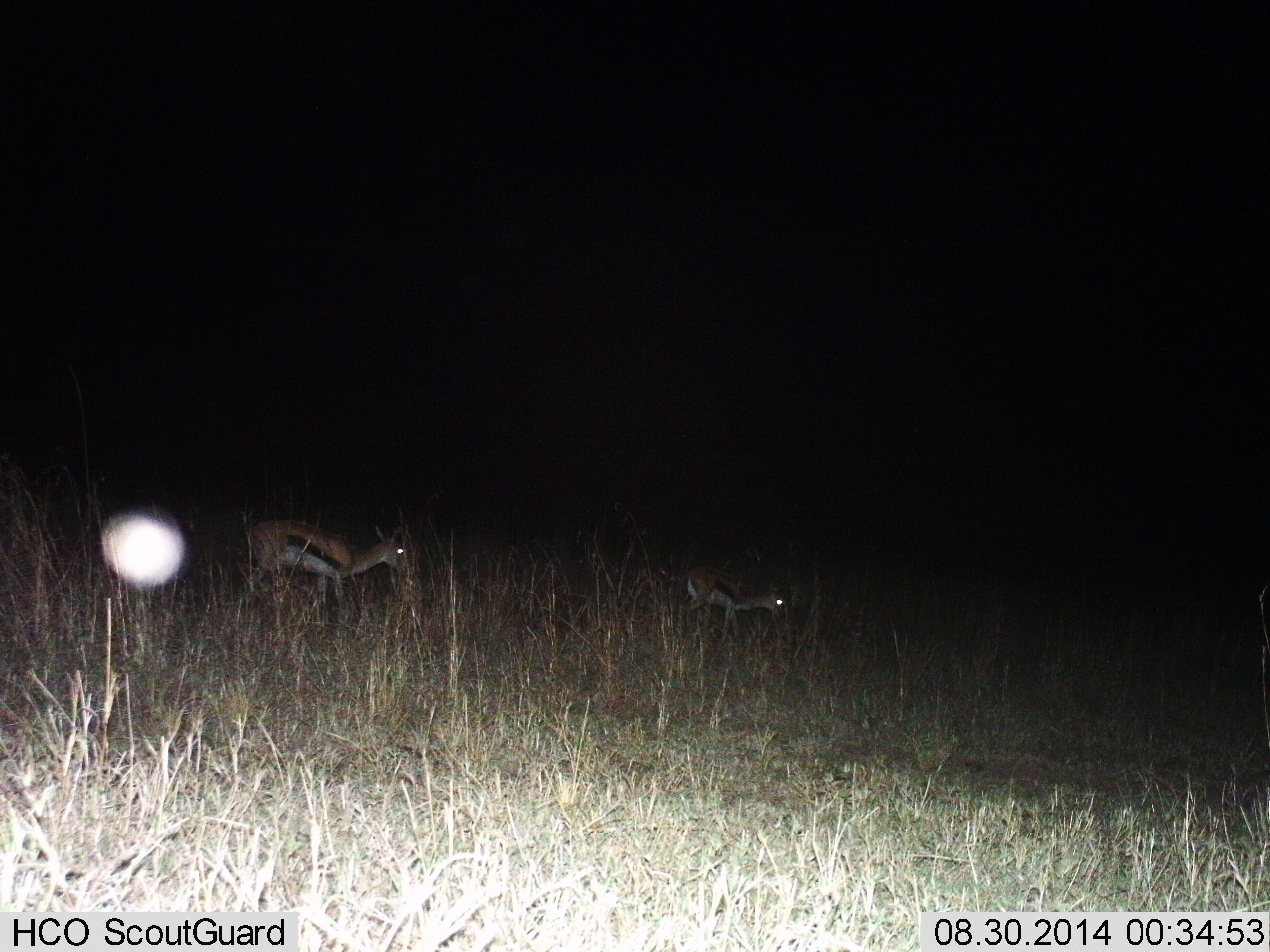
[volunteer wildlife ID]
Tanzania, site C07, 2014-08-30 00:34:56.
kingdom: Animalia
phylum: Chordata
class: Mammalia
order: Artiodactyla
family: Bovidae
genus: Eudorcas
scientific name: Eudorcas thomsonii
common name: thomson's gazelle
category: gazellethomsons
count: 2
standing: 40%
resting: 0%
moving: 50%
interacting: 0%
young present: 10%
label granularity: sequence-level